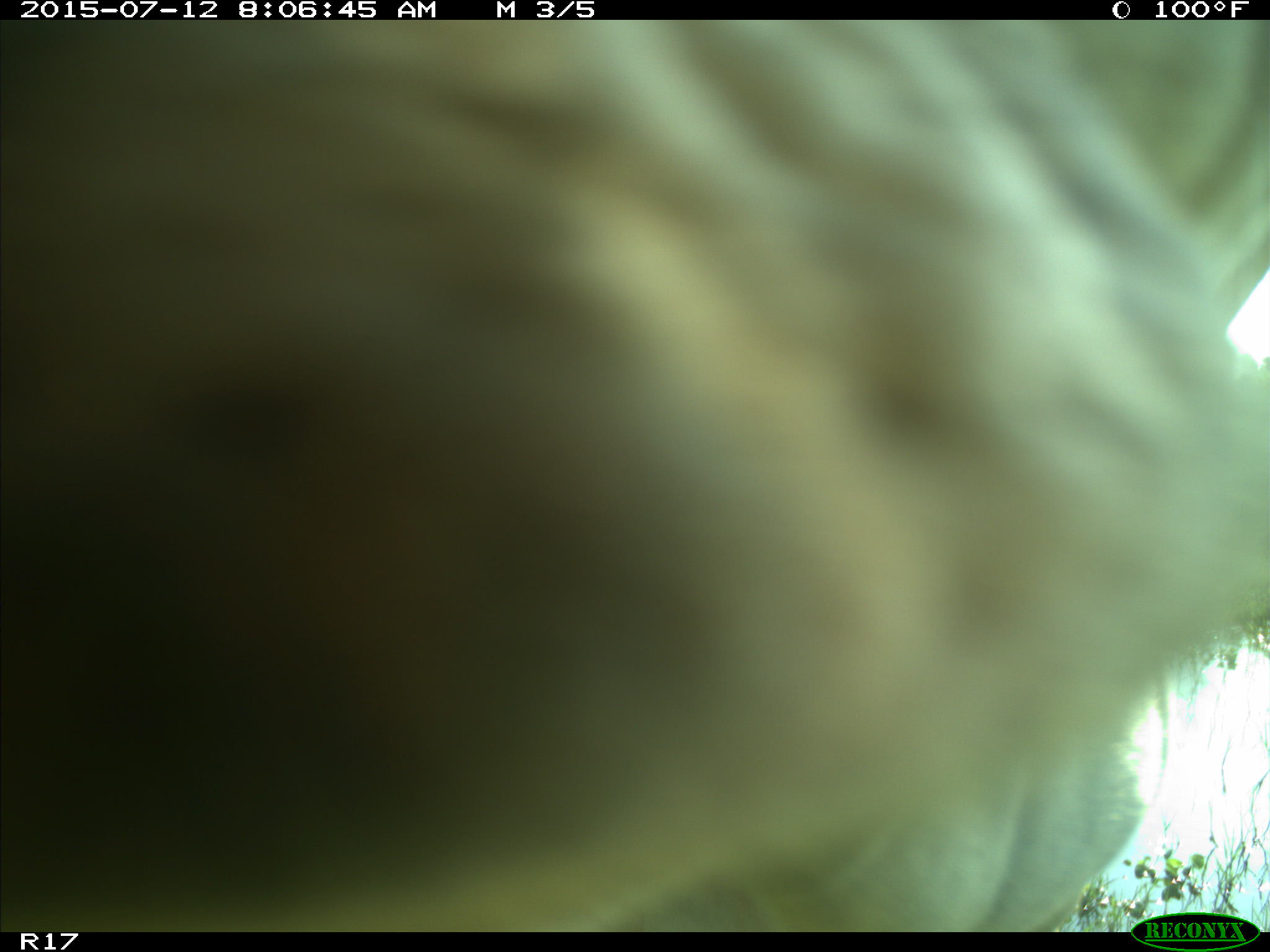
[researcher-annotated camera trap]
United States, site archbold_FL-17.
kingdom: Animalia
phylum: Chordata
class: Mammalia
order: Artiodactyla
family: Bovidae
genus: Bos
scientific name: Bos taurus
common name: domestic cow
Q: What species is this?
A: Bos taurus (domestic cow).